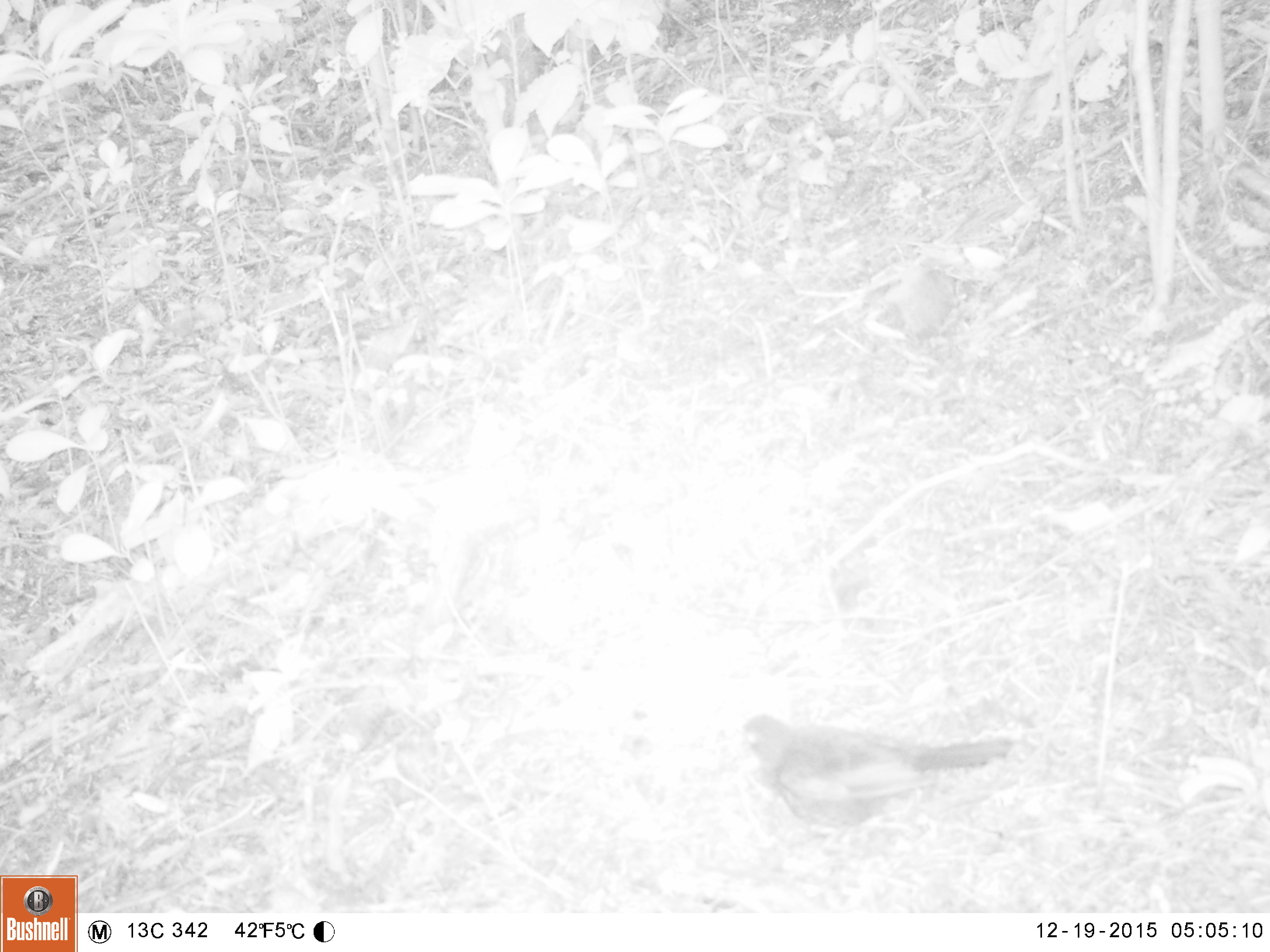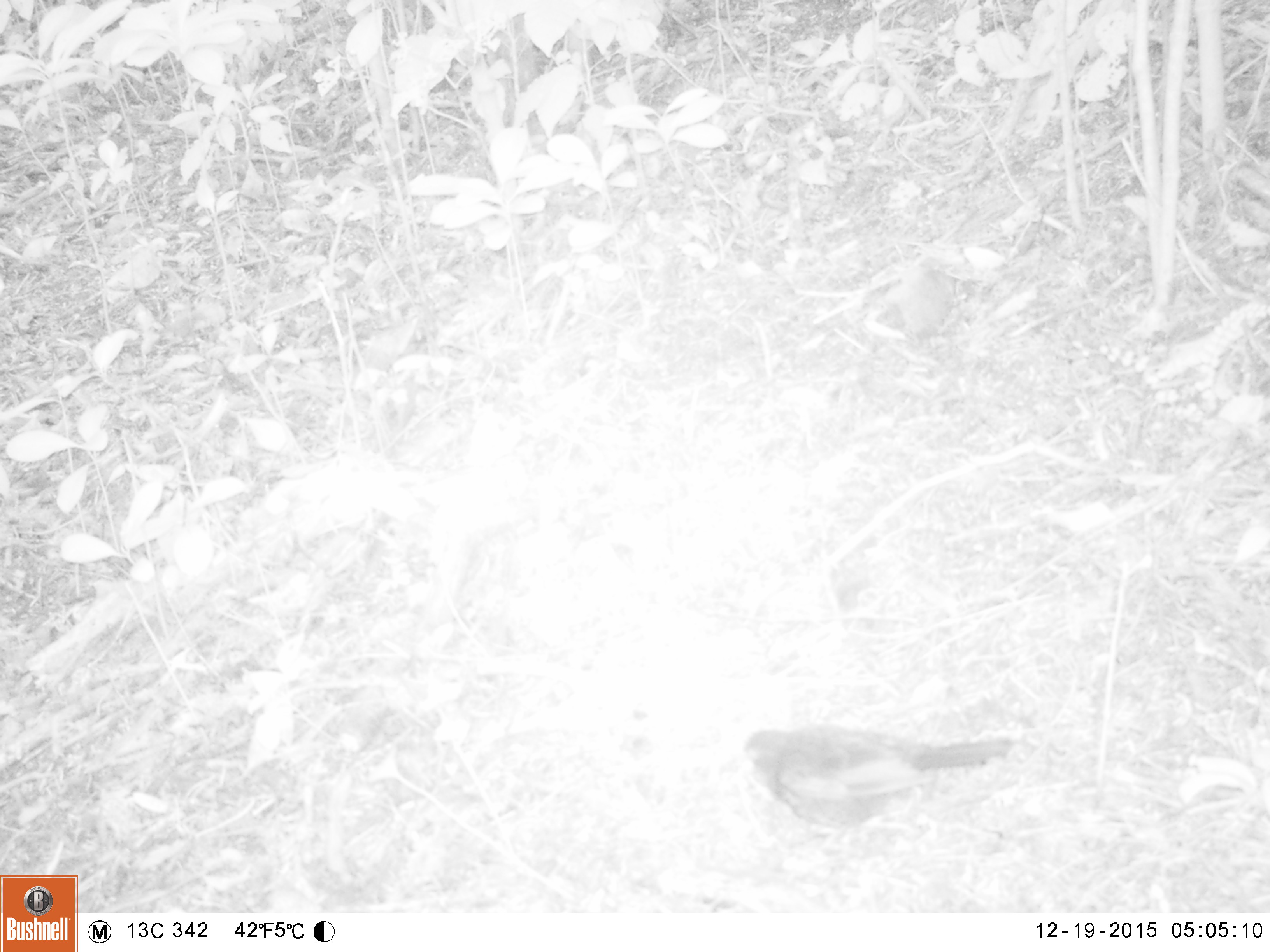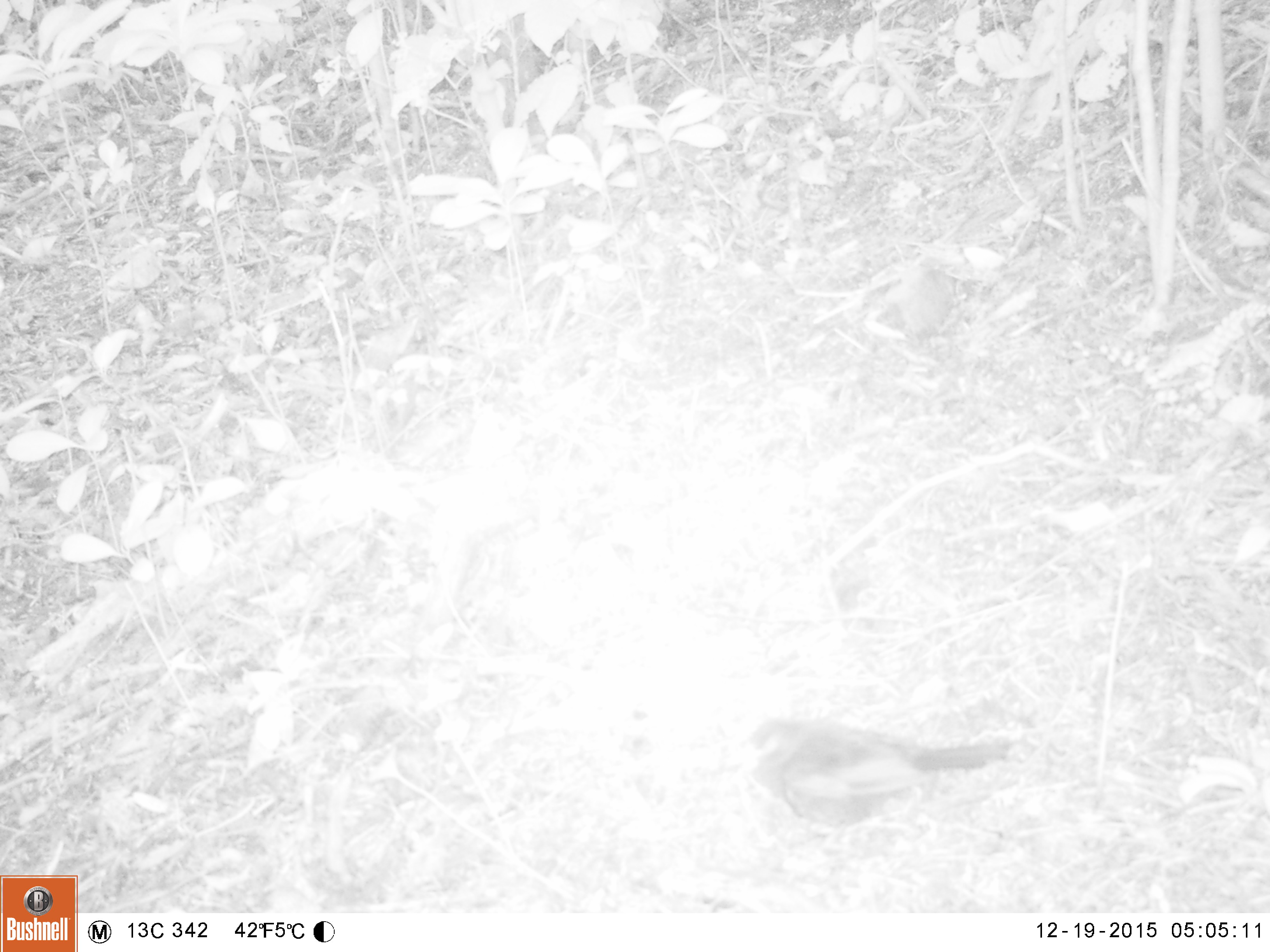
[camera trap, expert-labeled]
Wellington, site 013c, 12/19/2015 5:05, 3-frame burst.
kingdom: Animalia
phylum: Chordata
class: Aves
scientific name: Aves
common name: bird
Bird (Aves).